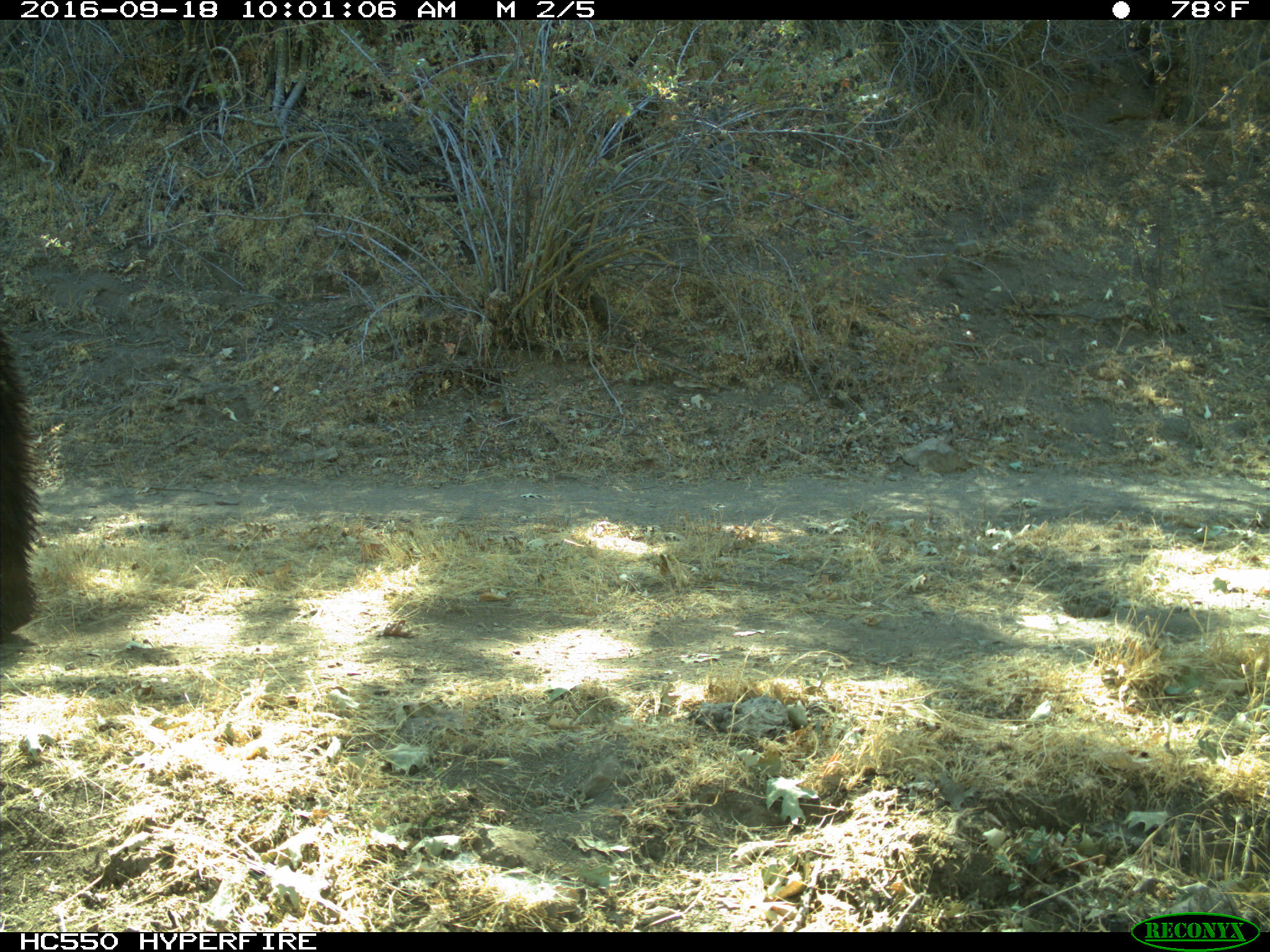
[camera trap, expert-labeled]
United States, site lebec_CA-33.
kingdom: Animalia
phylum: Chordata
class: Mammalia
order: Carnivora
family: Ursidae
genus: Ursus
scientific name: Ursus americanus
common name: american black bear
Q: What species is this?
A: Ursus americanus (american black bear).